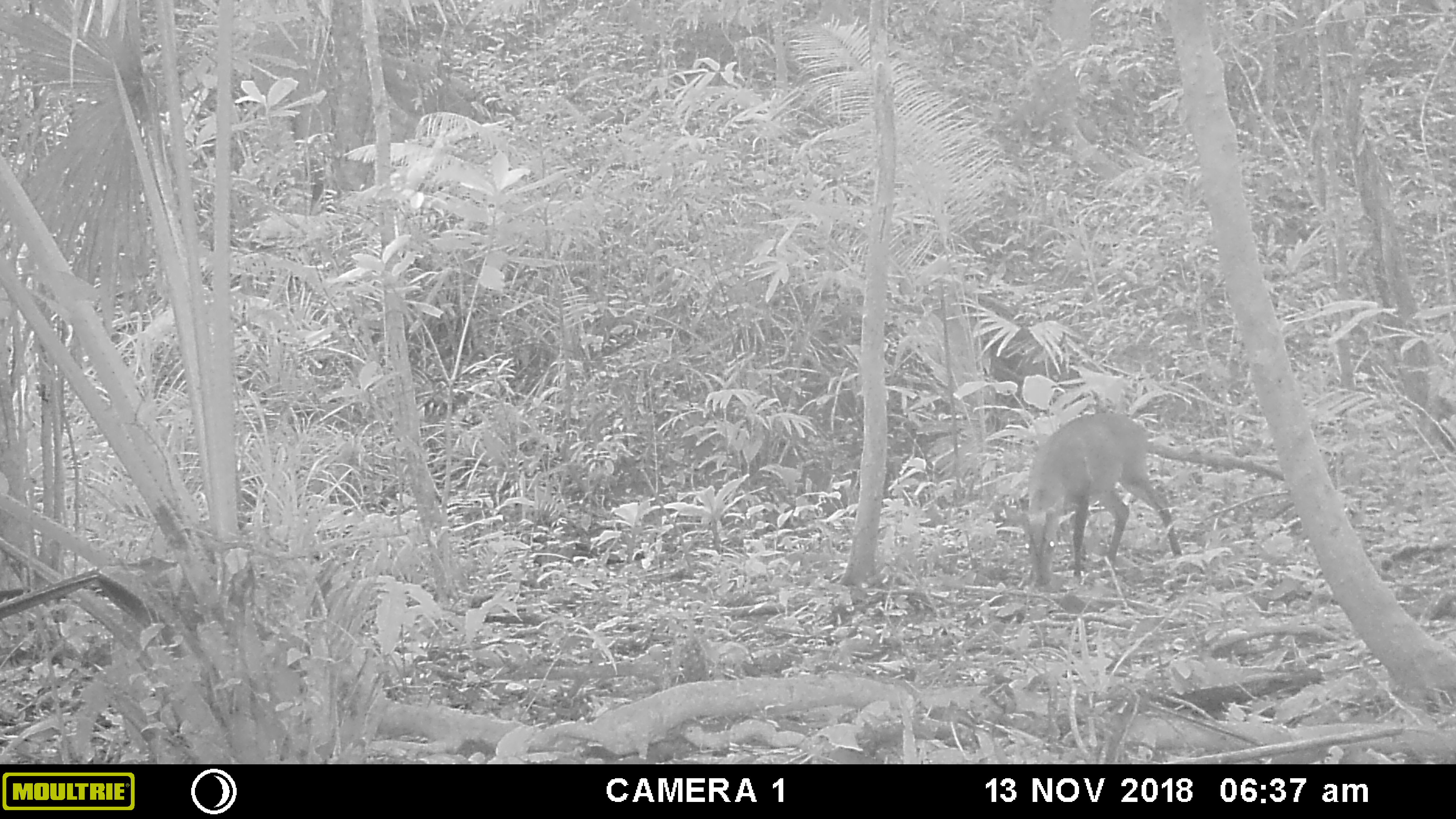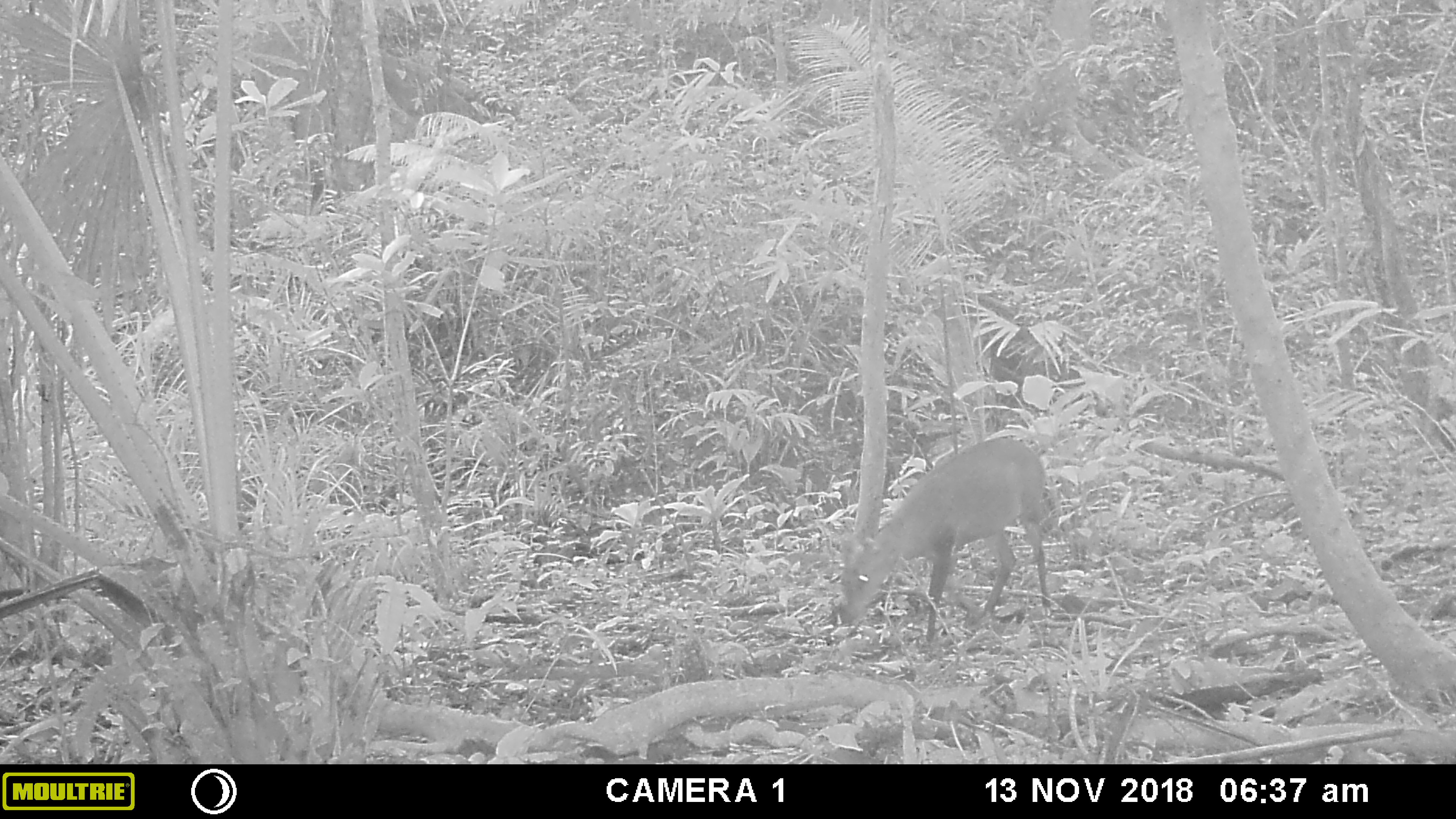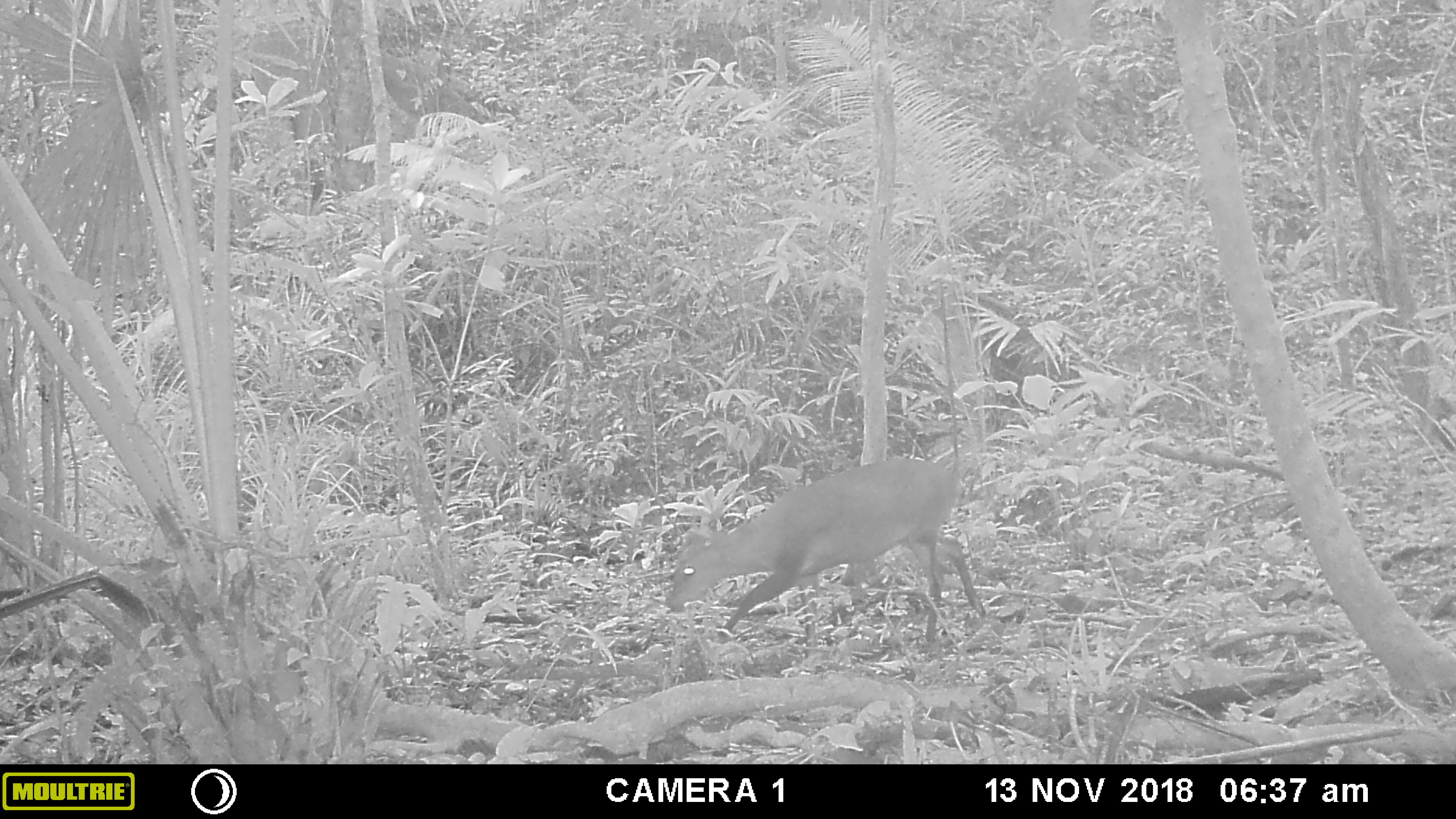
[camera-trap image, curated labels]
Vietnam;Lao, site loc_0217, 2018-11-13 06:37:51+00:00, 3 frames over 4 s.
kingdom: Animalia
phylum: Chordata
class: Mammalia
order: Artiodactyla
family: Cervidae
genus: Muntiacus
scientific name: Muntiacus vuquangensis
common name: large-antlered muntjac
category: large antlered muntjac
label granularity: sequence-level